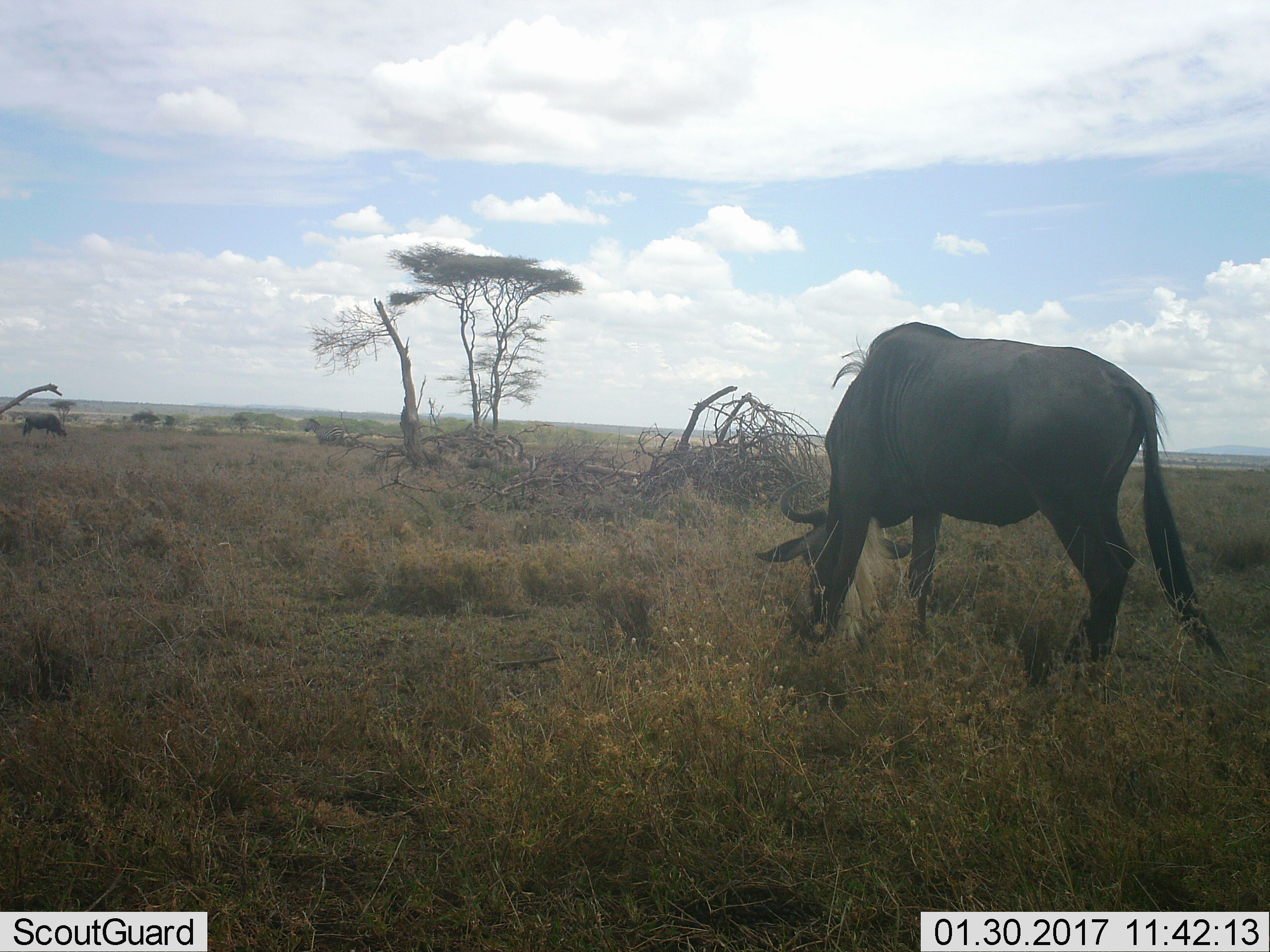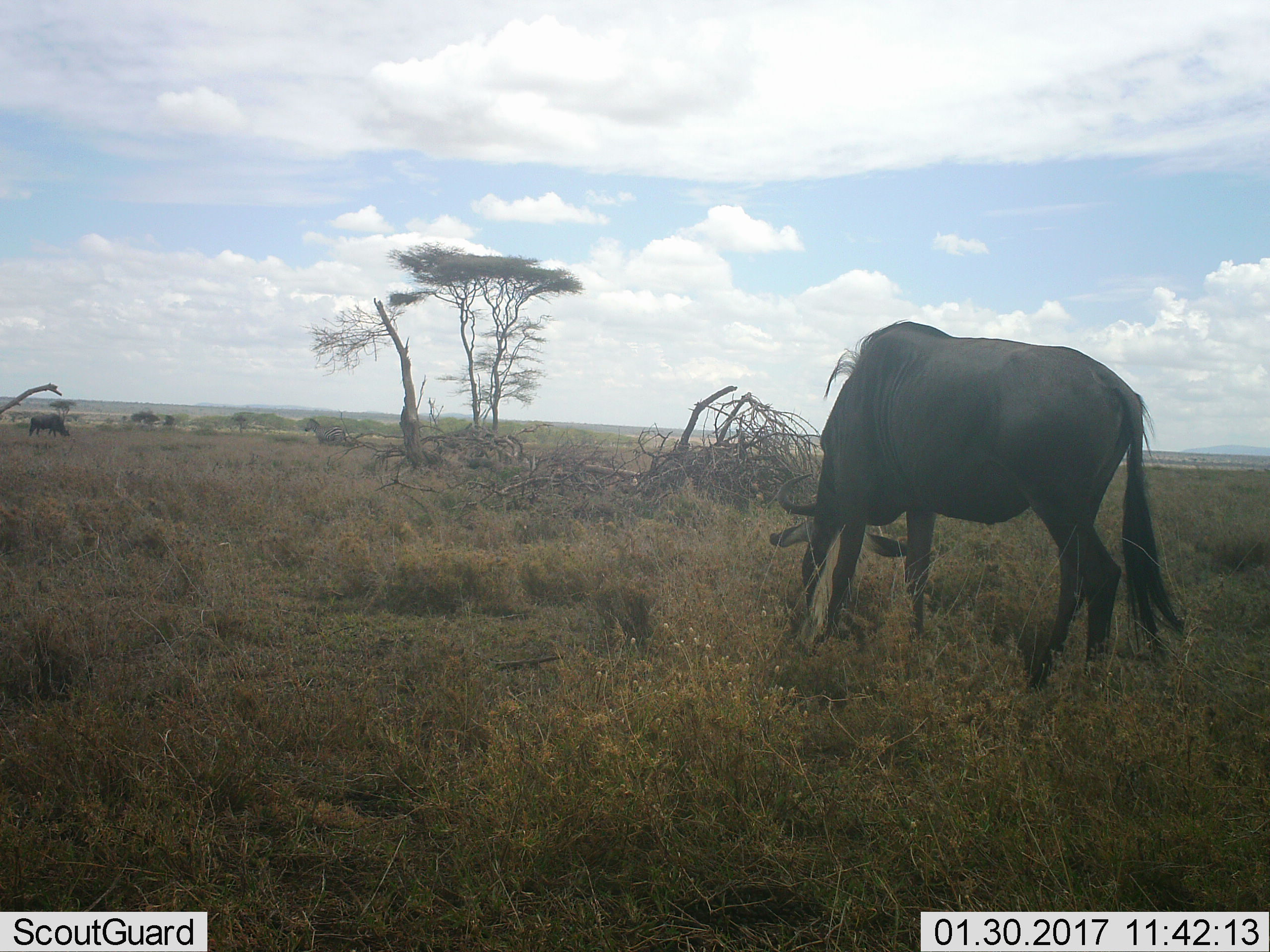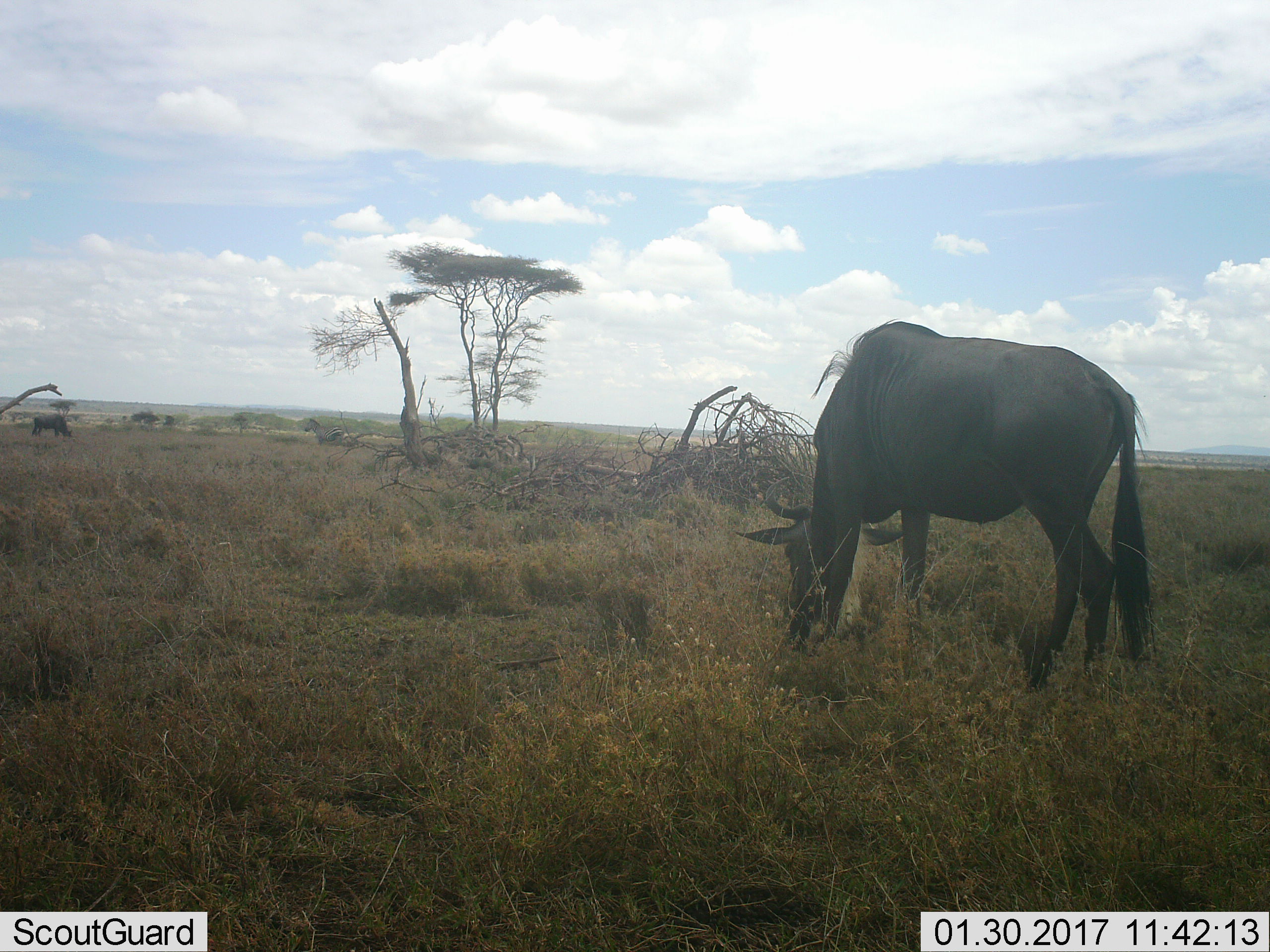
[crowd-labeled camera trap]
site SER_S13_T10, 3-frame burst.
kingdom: Animalia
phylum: Chordata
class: Mammalia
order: Artiodactyla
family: Bovidae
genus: Connochaetes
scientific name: Connochaetes taurinus taurinus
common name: blue wildebeest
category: wildebeestblue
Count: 2.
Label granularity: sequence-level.